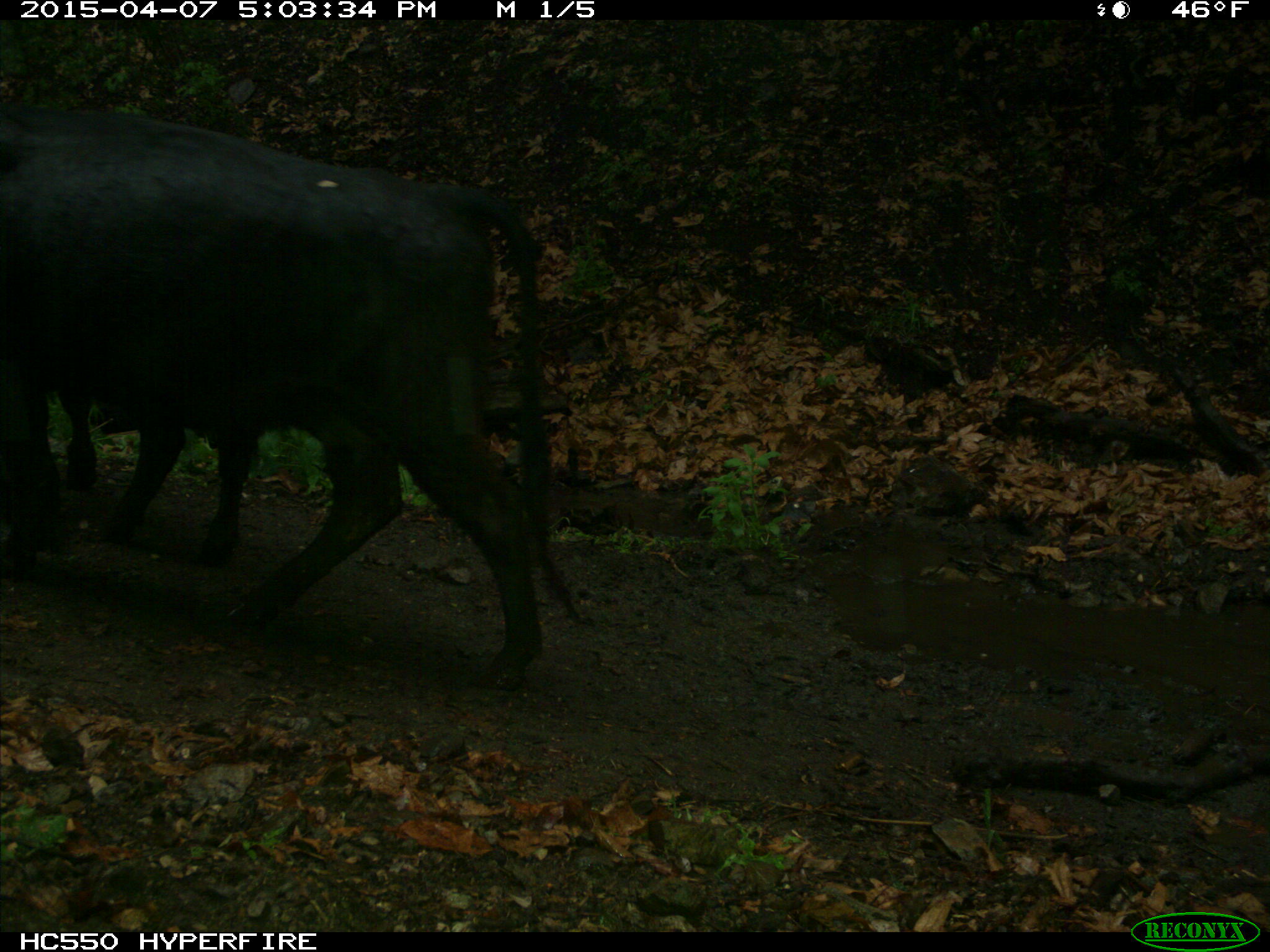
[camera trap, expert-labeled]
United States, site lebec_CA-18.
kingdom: Animalia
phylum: Chordata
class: Mammalia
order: Artiodactyla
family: Bovidae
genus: Bos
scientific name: Bos taurus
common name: domestic cow